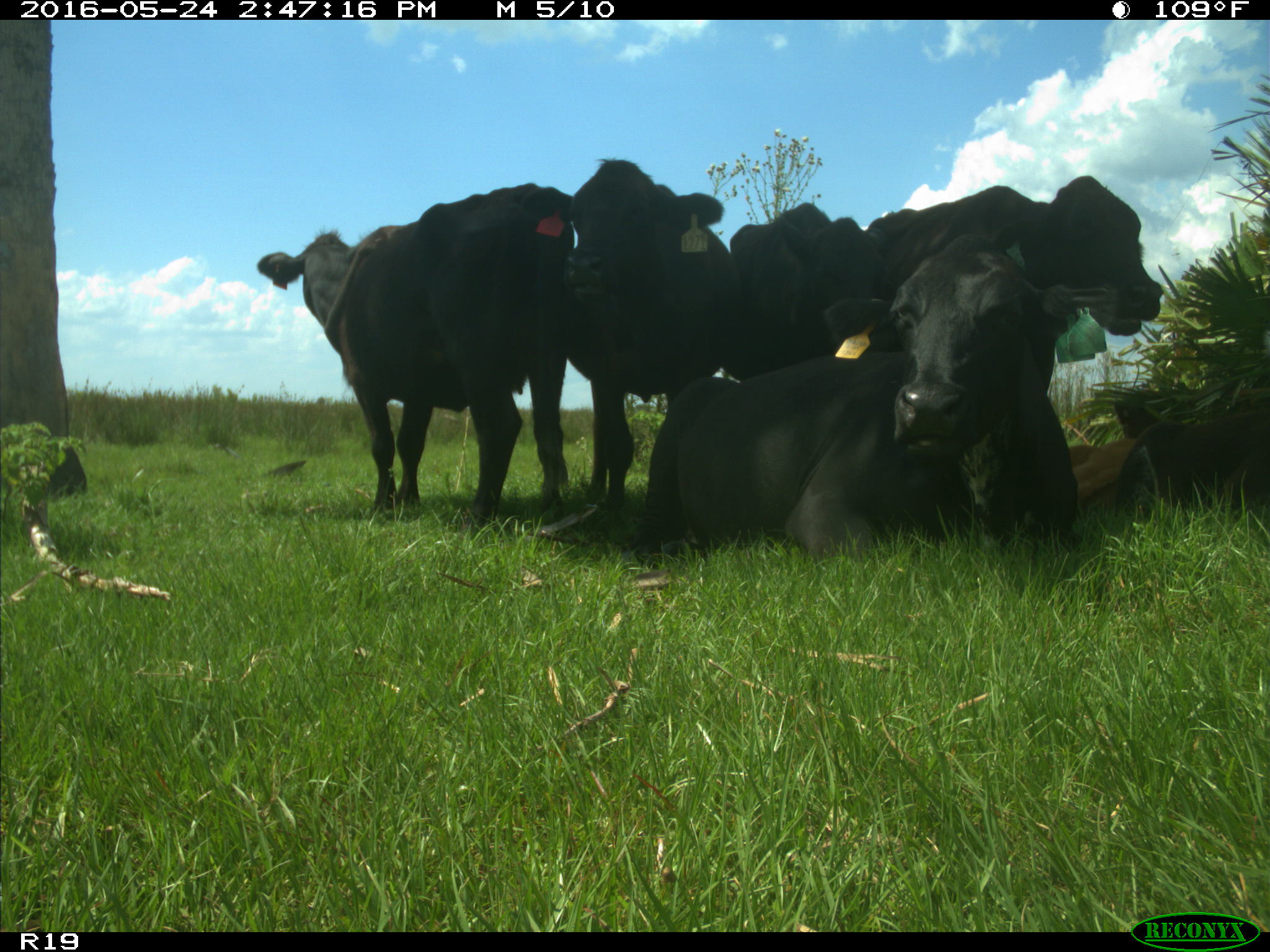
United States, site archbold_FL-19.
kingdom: Animalia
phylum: Chordata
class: Mammalia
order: Artiodactyla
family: Bovidae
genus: Bos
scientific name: Bos taurus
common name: domestic cow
Bos taurus (domestic cow).